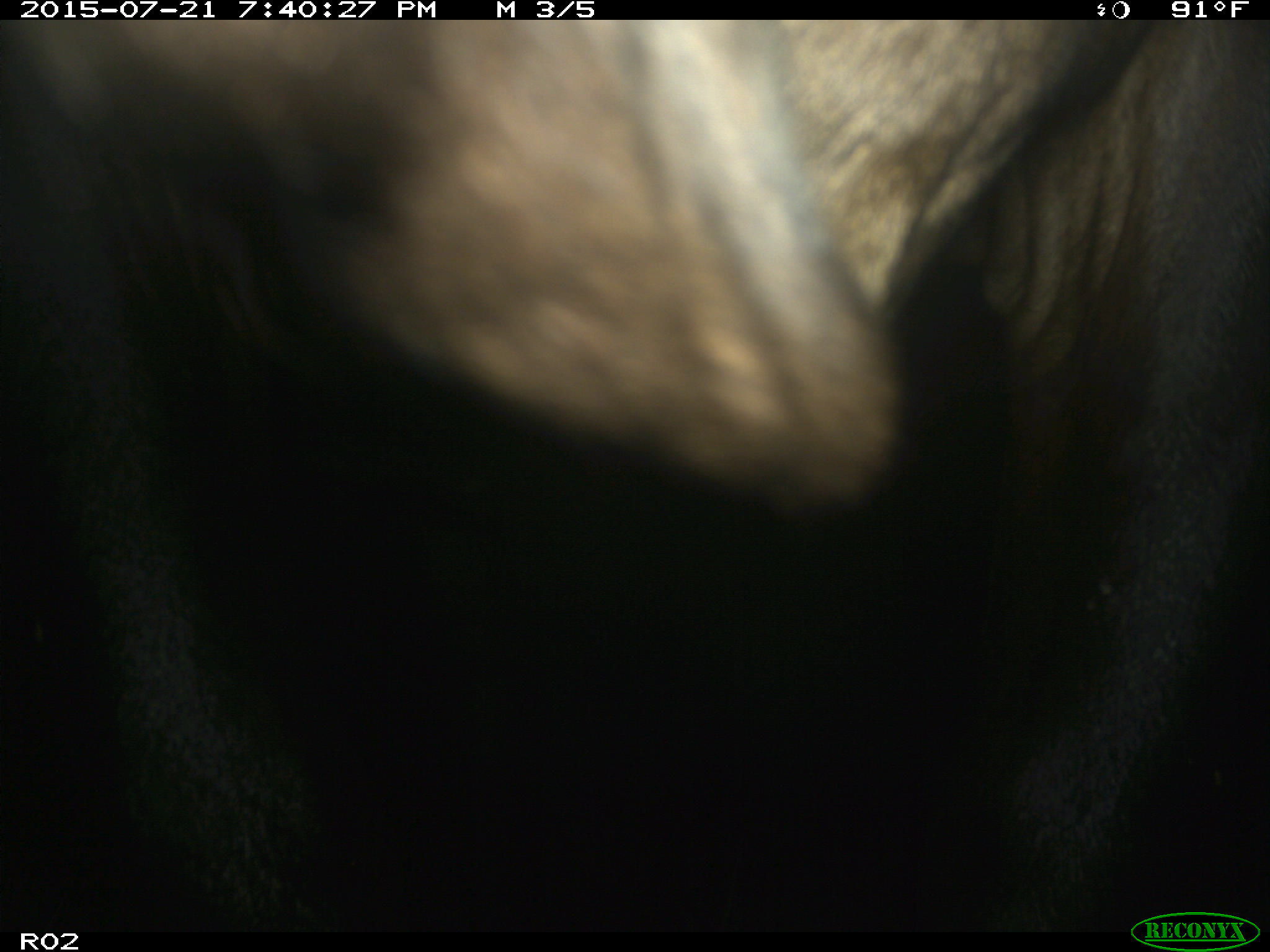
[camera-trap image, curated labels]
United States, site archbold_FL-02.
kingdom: Animalia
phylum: Chordata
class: Mammalia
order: Artiodactyla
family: Bovidae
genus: Bos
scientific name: Bos taurus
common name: domestic cow